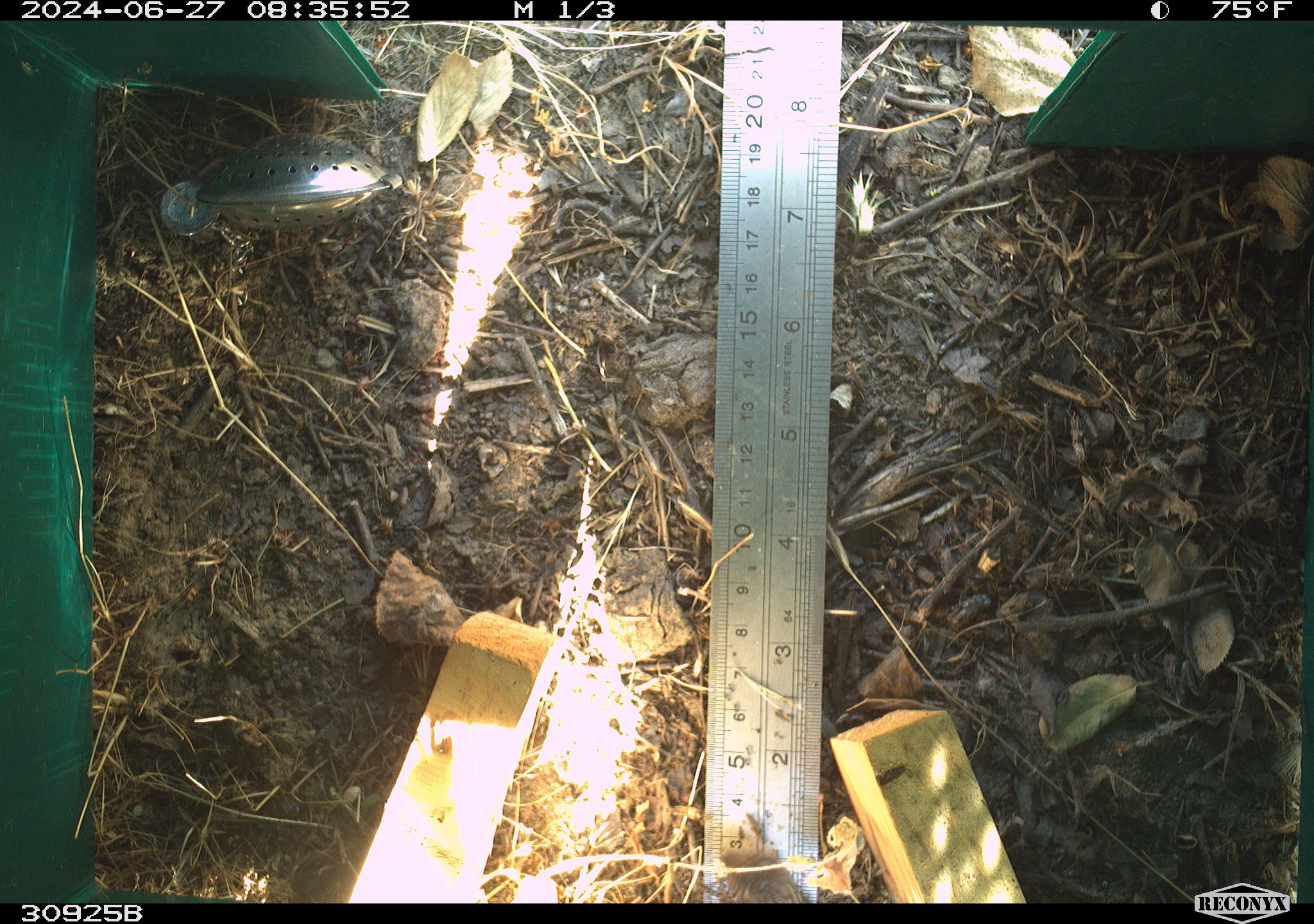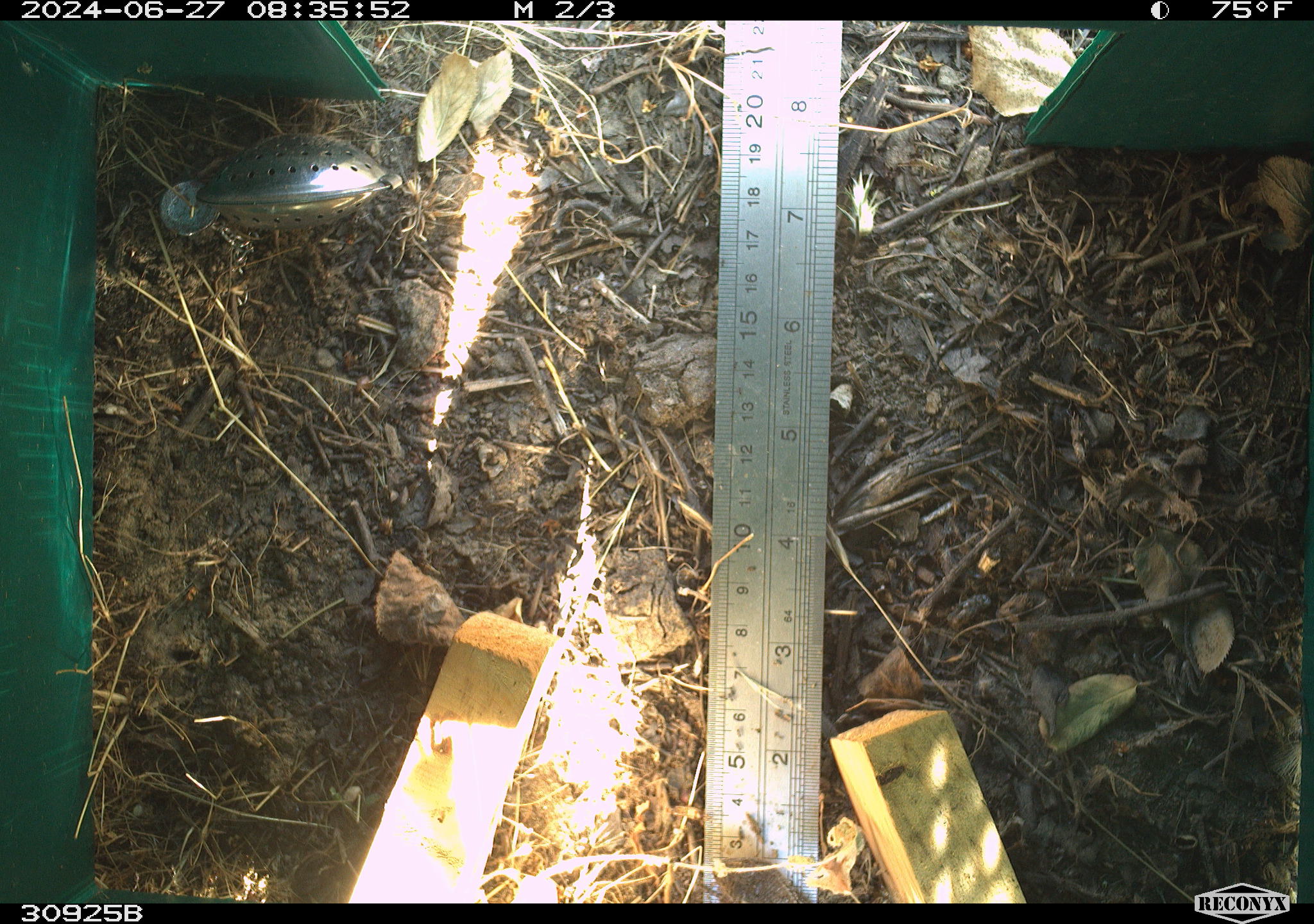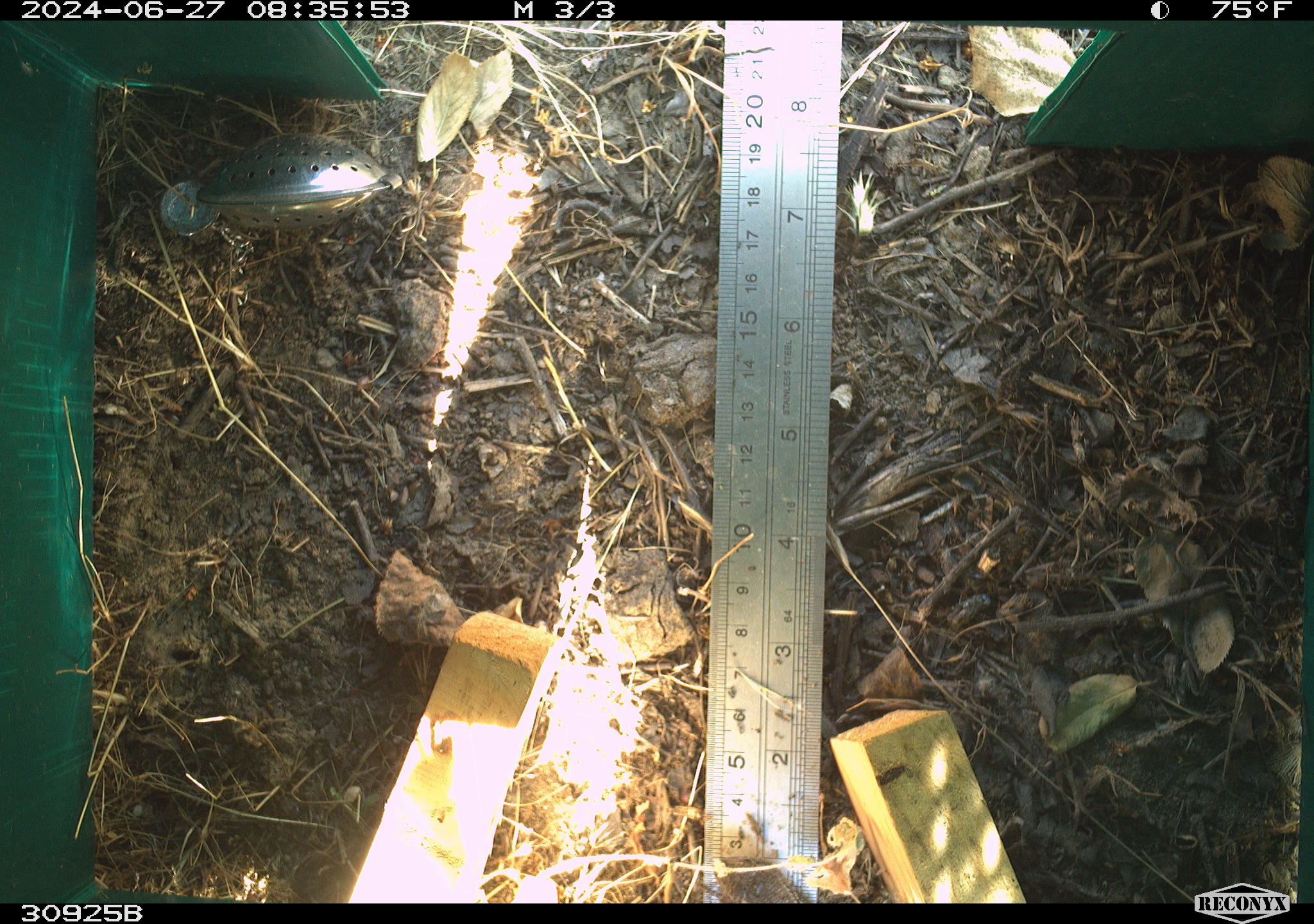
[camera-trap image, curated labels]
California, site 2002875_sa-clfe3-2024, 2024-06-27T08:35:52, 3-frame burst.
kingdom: Animalia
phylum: Chordata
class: Reptilia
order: Squamata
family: Phrynosomatidae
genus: Sceloporus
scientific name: Sceloporus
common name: spiny lizards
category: sceloporus species